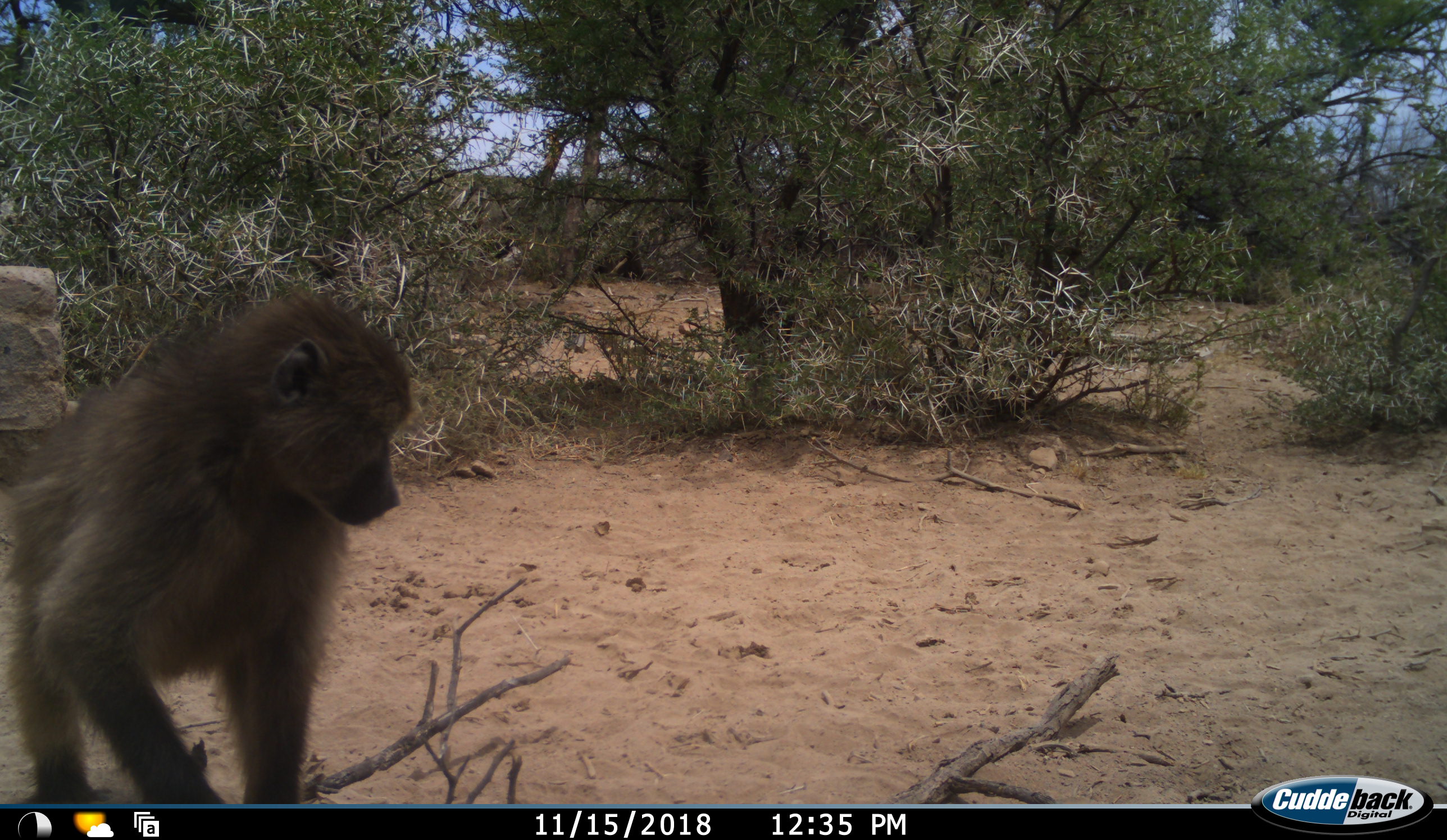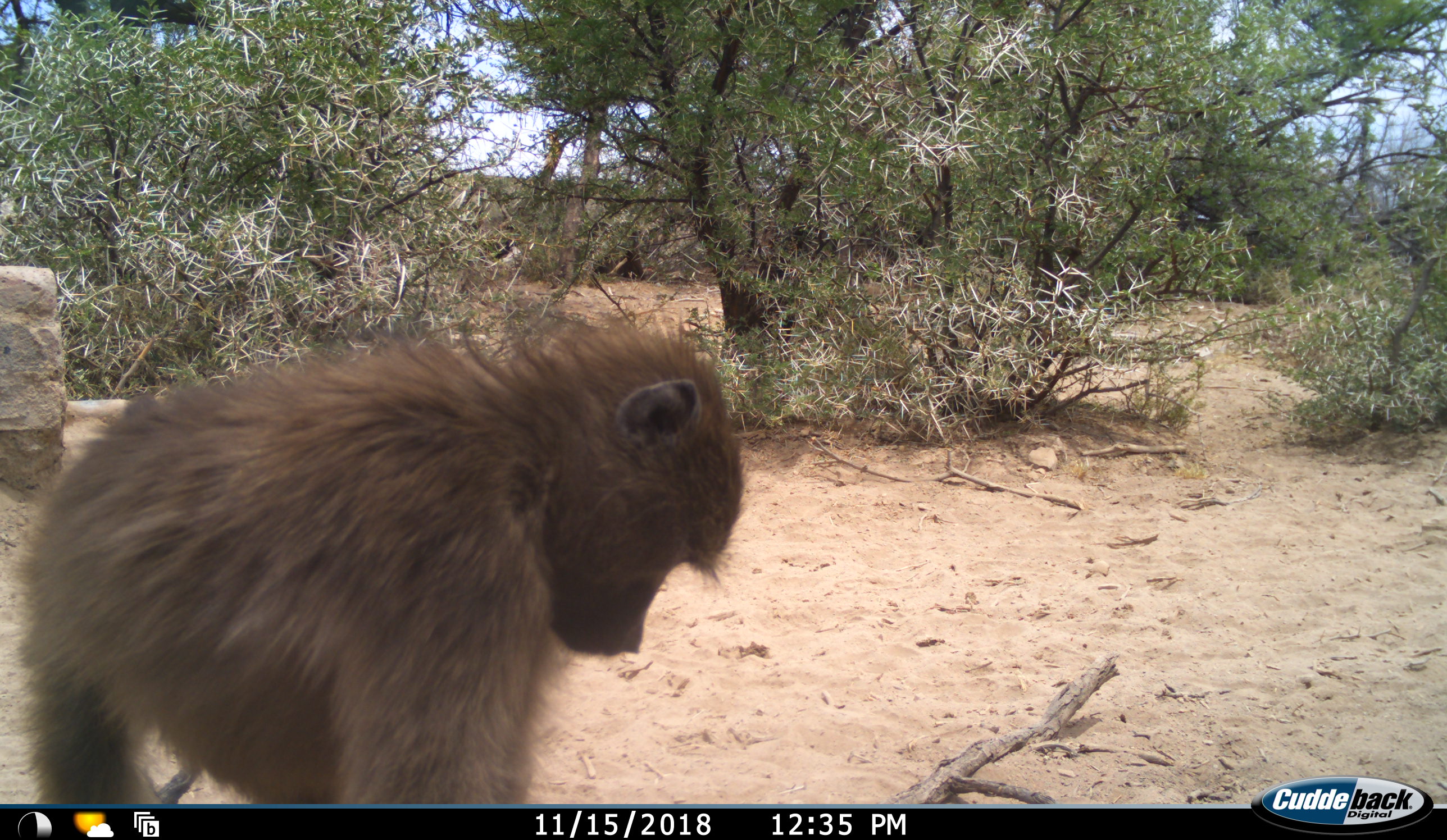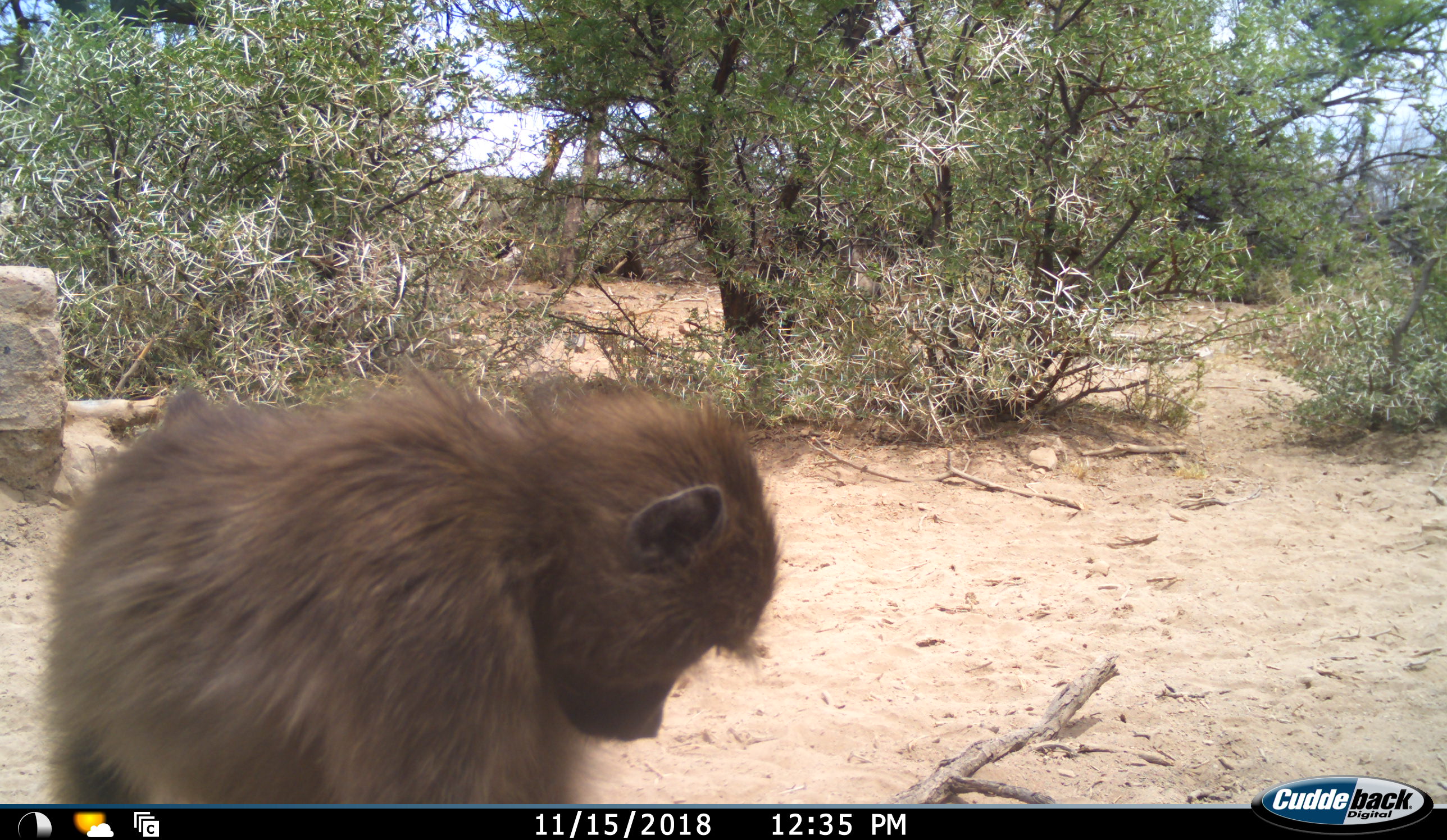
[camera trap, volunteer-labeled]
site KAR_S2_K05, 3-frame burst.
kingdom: Animalia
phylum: Chordata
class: Mammalia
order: Primates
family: Cercopithecidae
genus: Papio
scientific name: Papio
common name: baboon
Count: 1.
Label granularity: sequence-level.